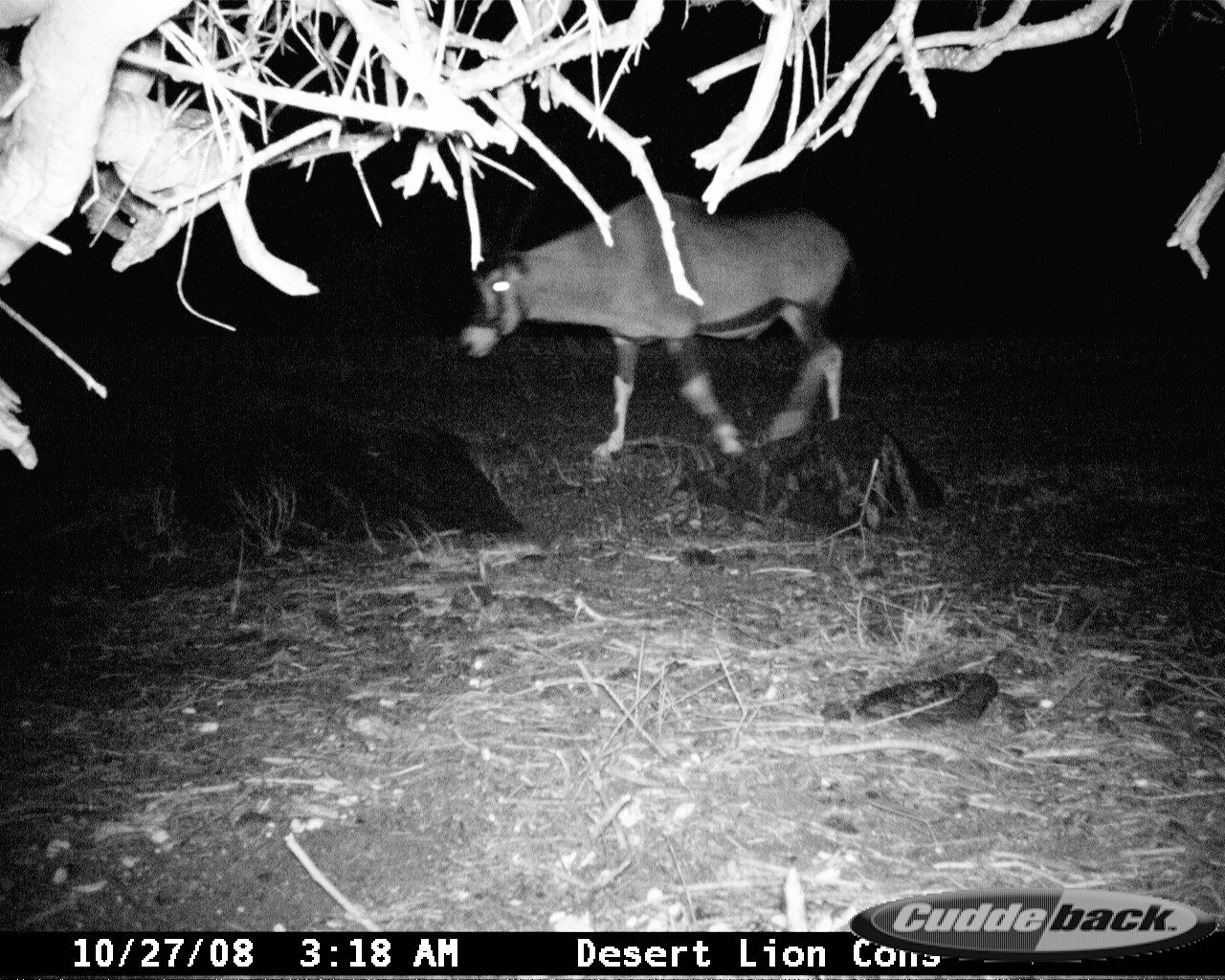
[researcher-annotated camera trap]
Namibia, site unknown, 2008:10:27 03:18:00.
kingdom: Animalia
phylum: Chordata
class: Mammalia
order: Artiodactyla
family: Bovidae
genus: Oryx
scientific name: Oryx gazella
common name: gemsbok